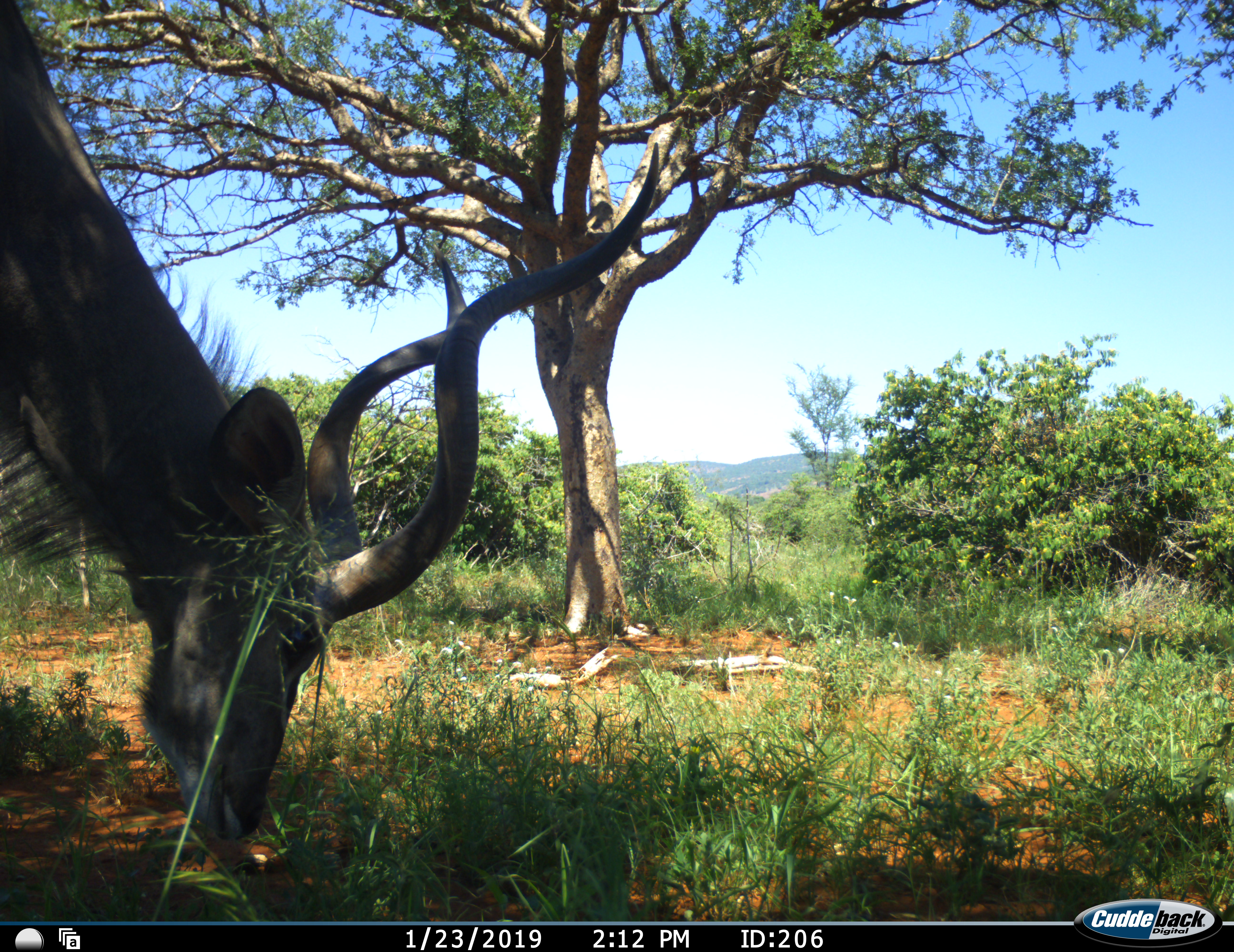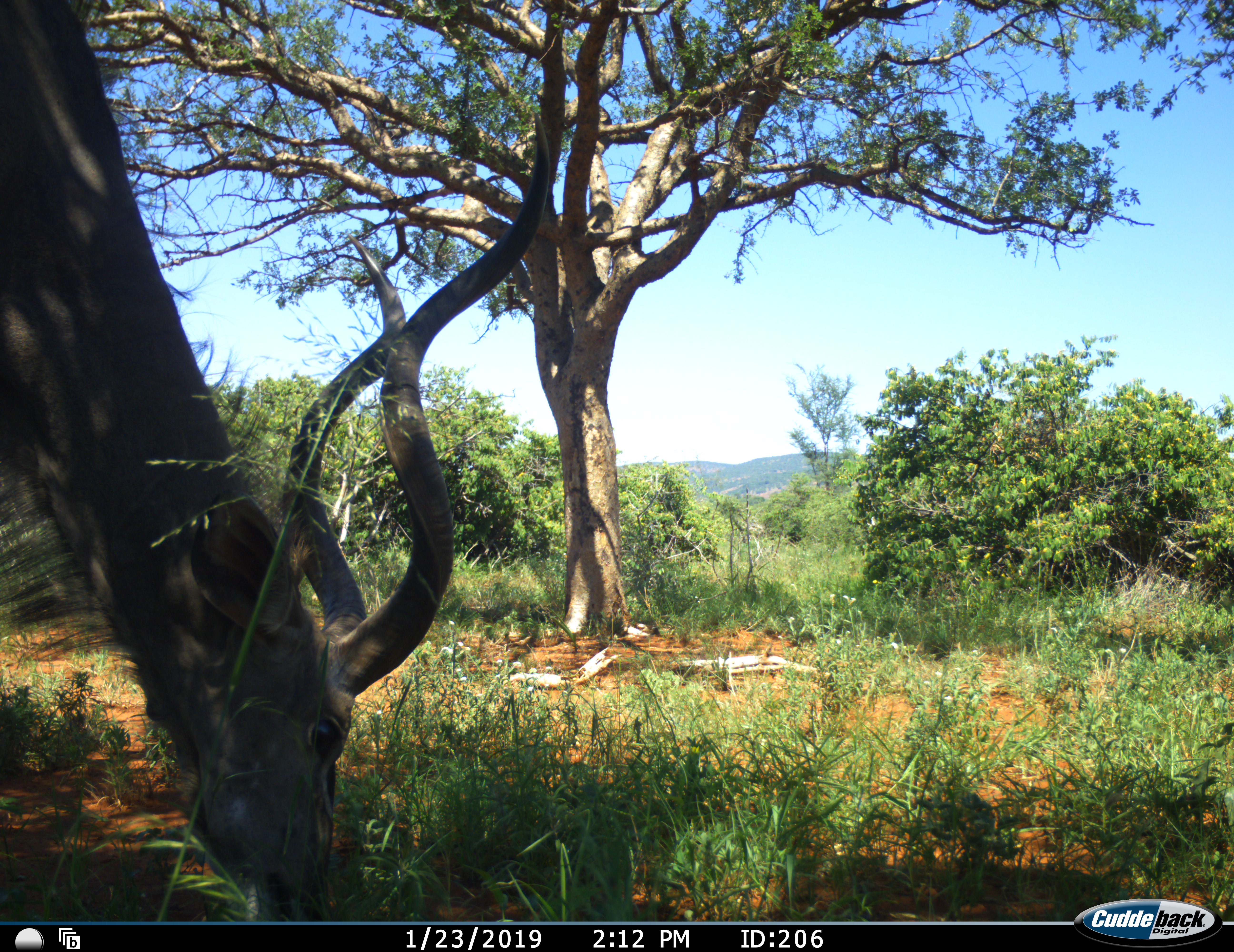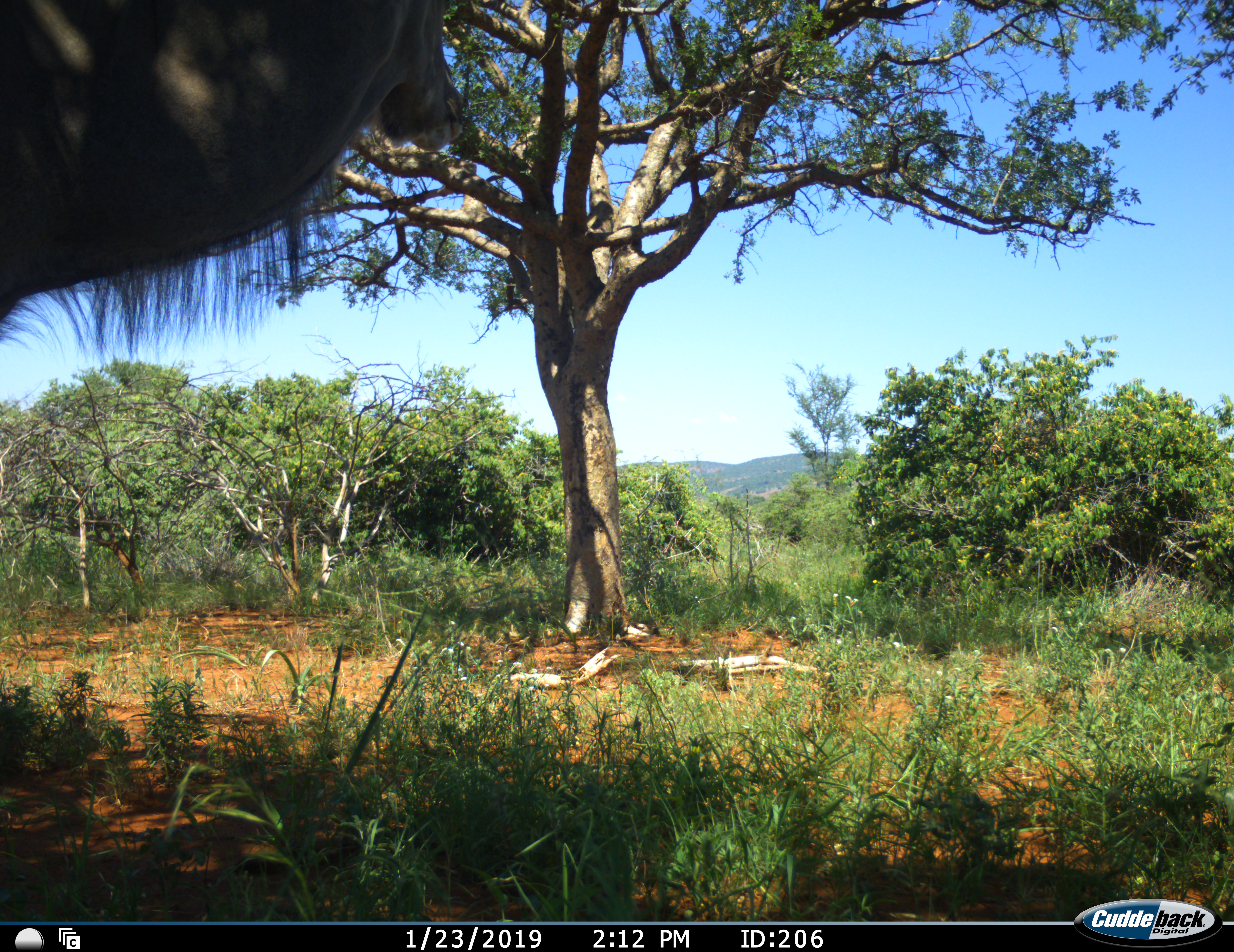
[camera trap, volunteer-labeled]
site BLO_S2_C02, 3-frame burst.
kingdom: Animalia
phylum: Chordata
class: Mammalia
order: Artiodactyla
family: Bovidae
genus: Tragelaphus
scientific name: Tragelaphus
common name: kudu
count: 1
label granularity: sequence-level